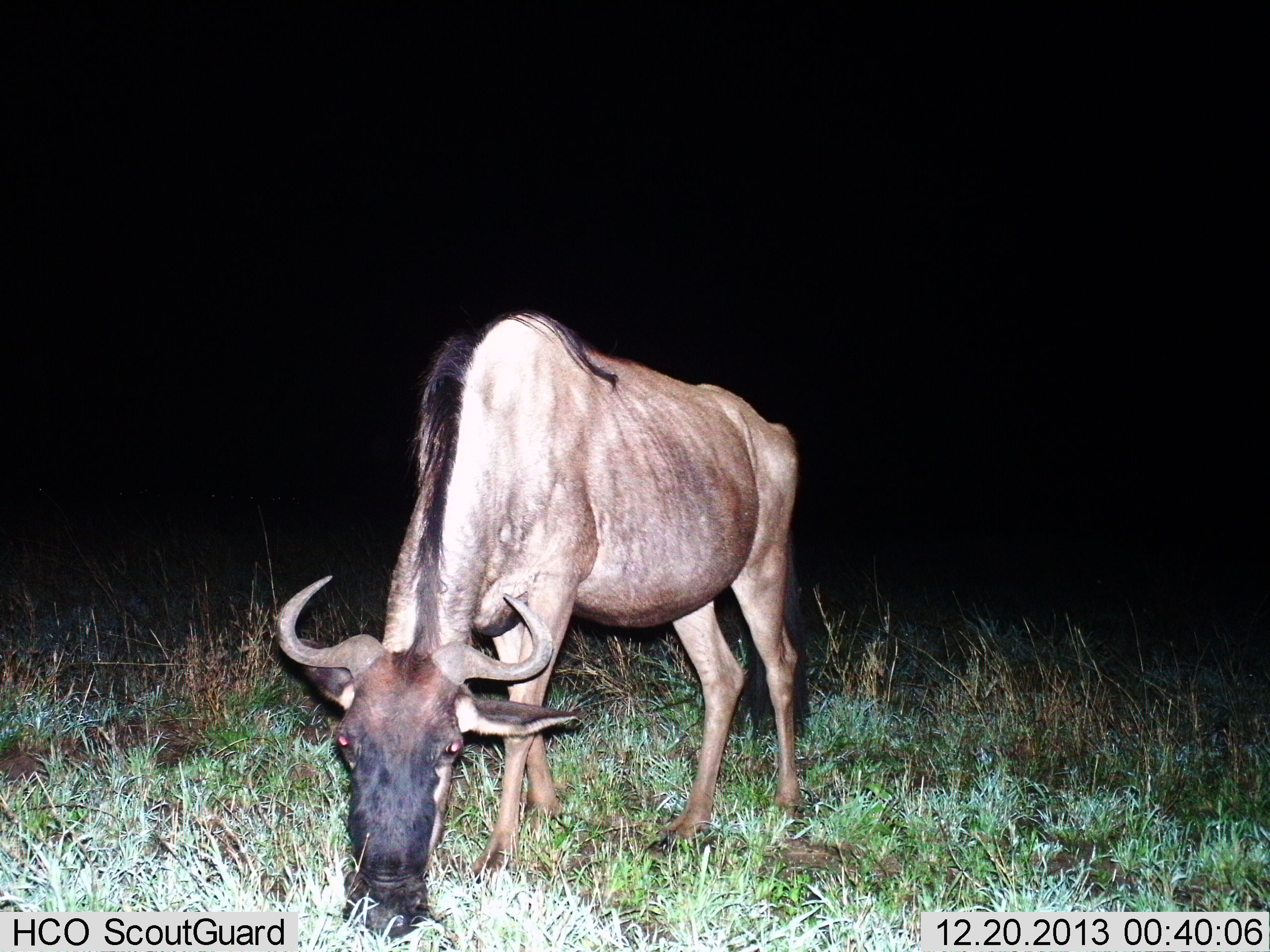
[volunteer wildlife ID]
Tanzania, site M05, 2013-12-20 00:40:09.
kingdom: Animalia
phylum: Chordata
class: Mammalia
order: Artiodactyla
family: Bovidae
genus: Connochaetes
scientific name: Connochaetes taurinus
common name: blue wildebeest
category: wildebeest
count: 1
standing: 20%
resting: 0%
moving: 0%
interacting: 0%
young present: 0%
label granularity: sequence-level